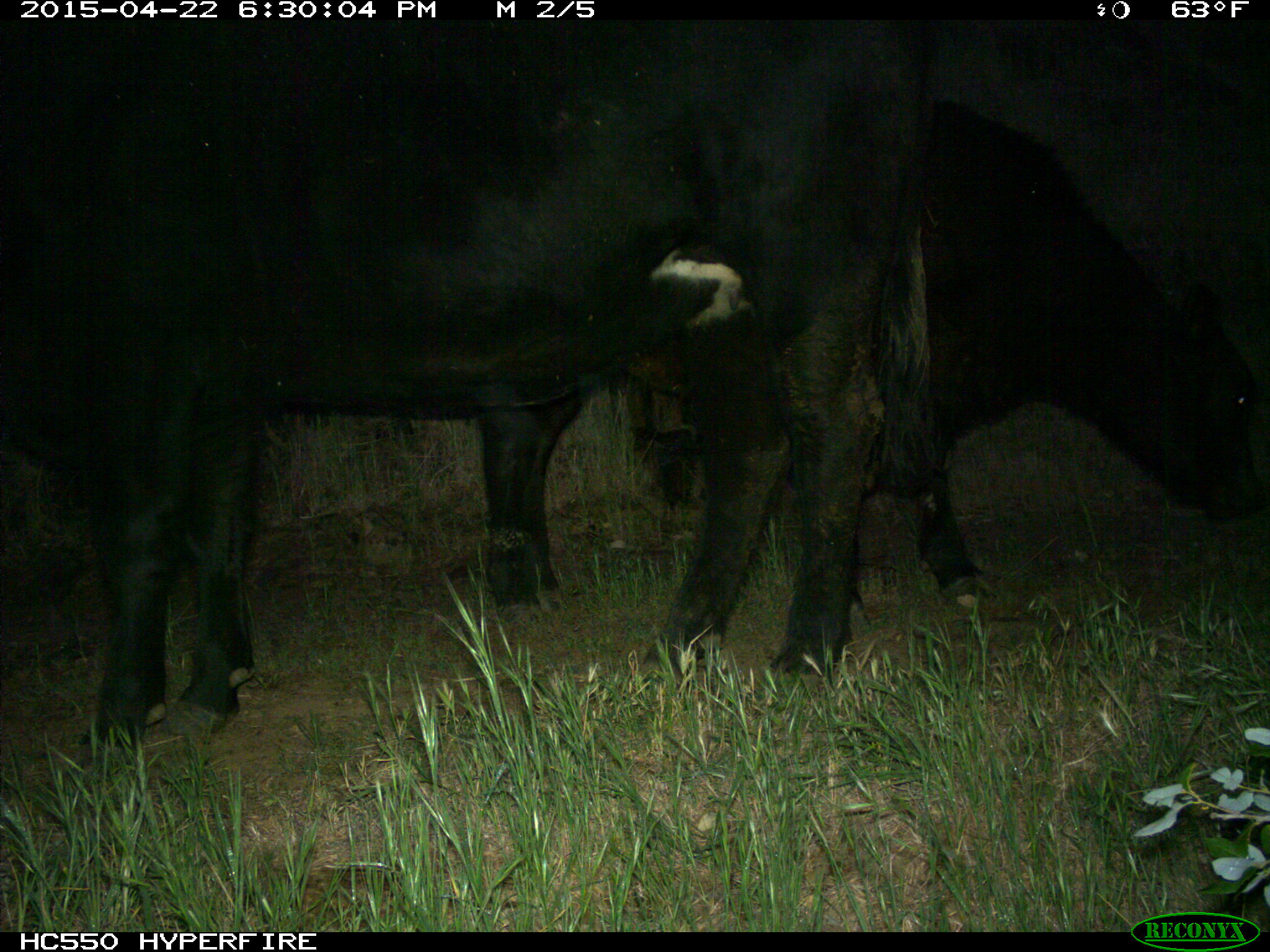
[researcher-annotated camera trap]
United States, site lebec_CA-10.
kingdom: Animalia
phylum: Chordata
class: Mammalia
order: Artiodactyla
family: Bovidae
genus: Bos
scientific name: Bos taurus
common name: domestic cow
Bos taurus (domestic cow).